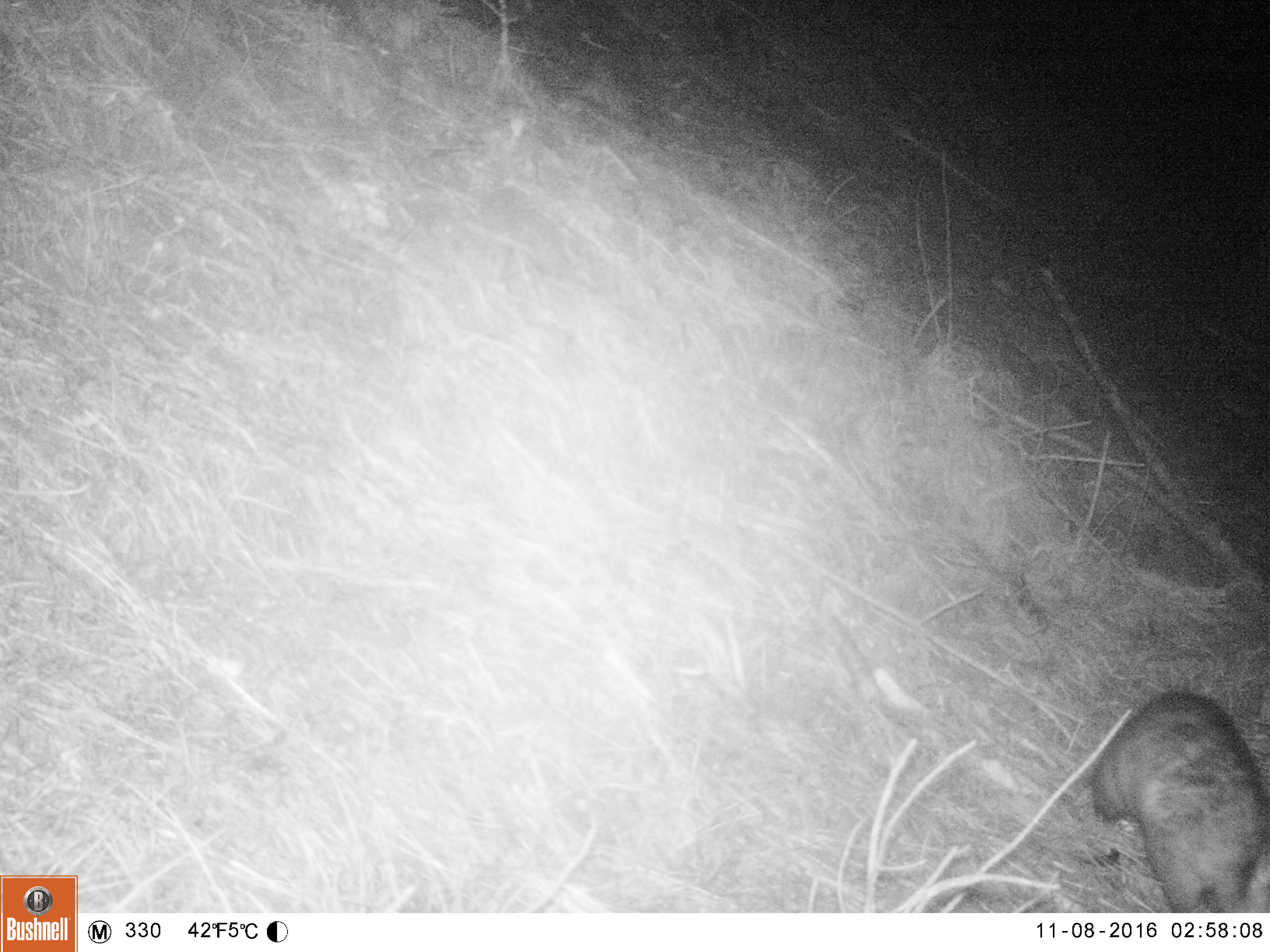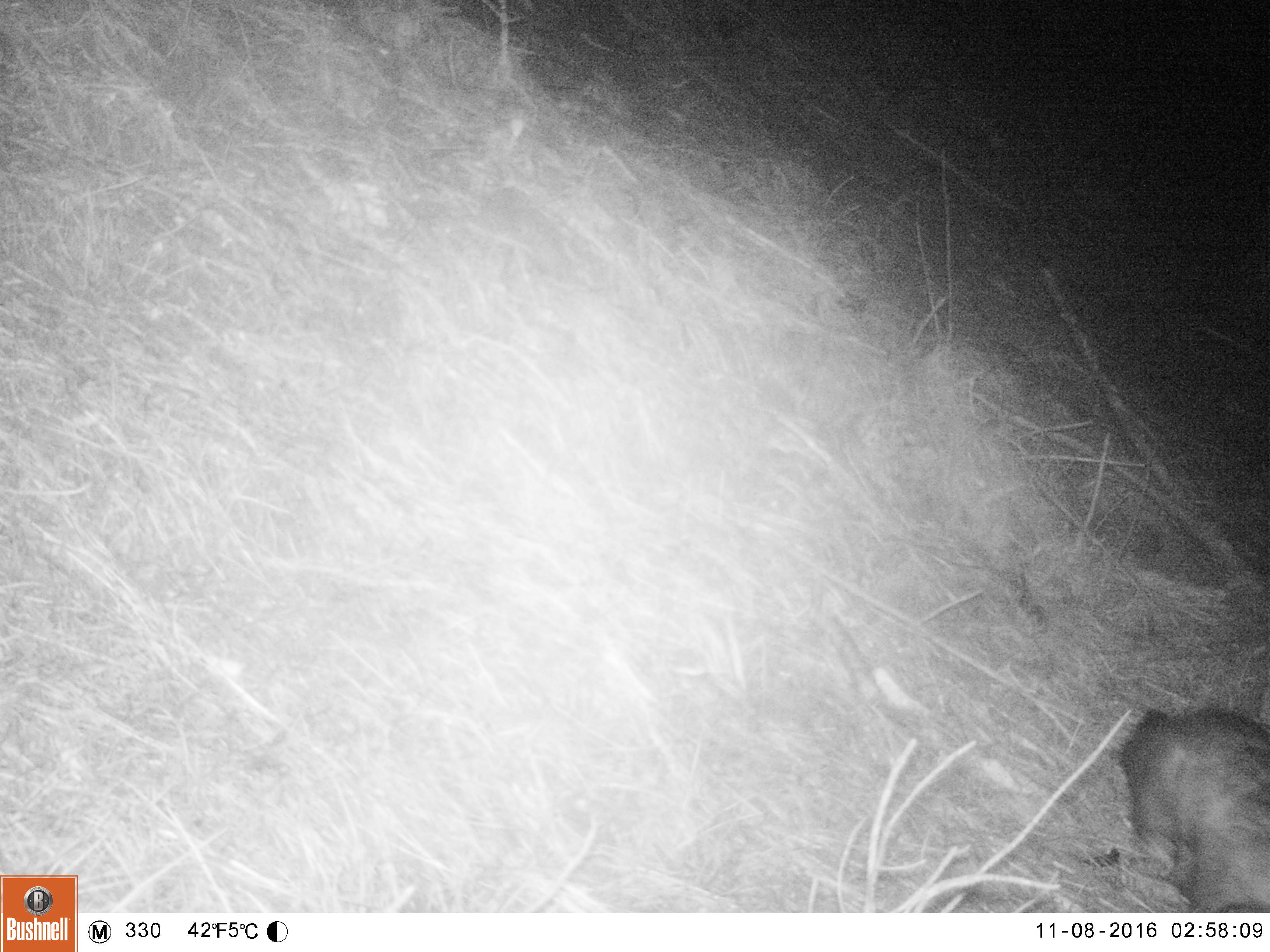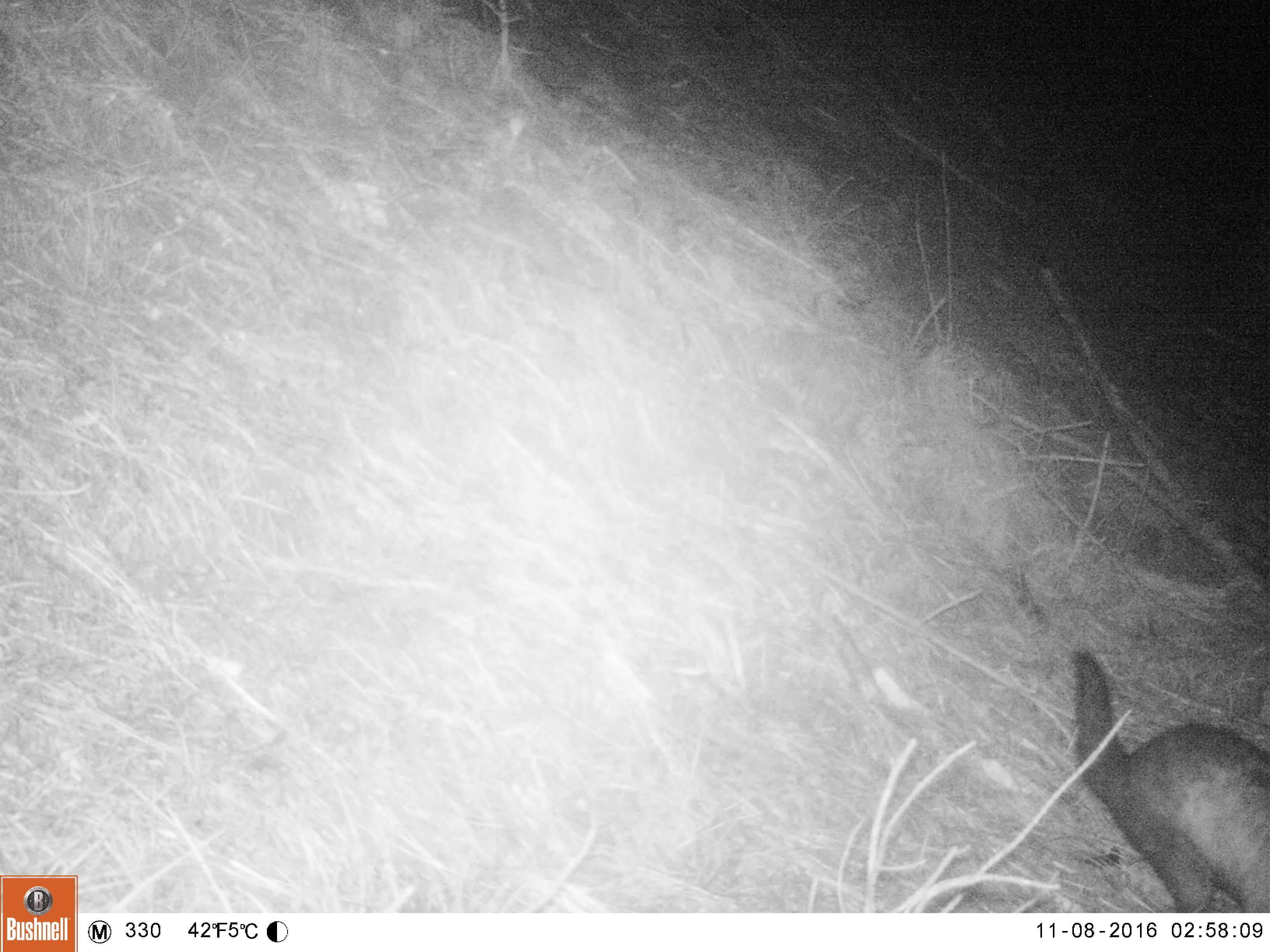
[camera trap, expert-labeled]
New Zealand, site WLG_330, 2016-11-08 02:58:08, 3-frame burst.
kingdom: Animalia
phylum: Chordata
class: Mammalia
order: Diprotodontia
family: Phalangeridae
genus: Trichosurus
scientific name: Trichosurus vulpecula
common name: common brushtail possum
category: possum